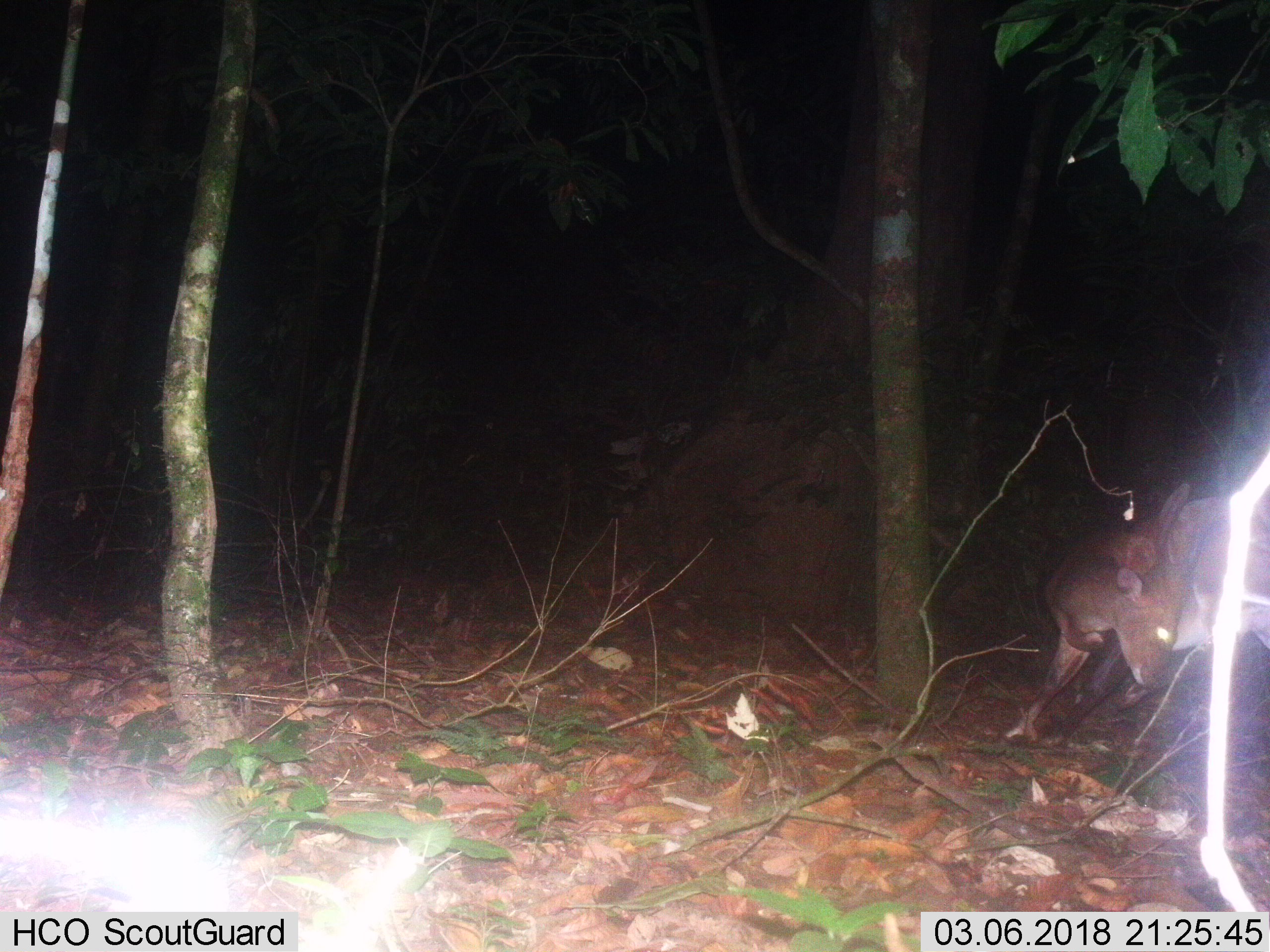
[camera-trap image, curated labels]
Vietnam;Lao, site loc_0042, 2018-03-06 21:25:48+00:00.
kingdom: Animalia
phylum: Chordata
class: Mammalia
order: Artiodactyla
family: Cervidae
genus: Muntiacus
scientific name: Muntiacus vuquangensis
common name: large-antlered muntjac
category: large antlered muntjac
Large antlered muntjac (large-antlered muntjac) (Muntiacus vuquangensis). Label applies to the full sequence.